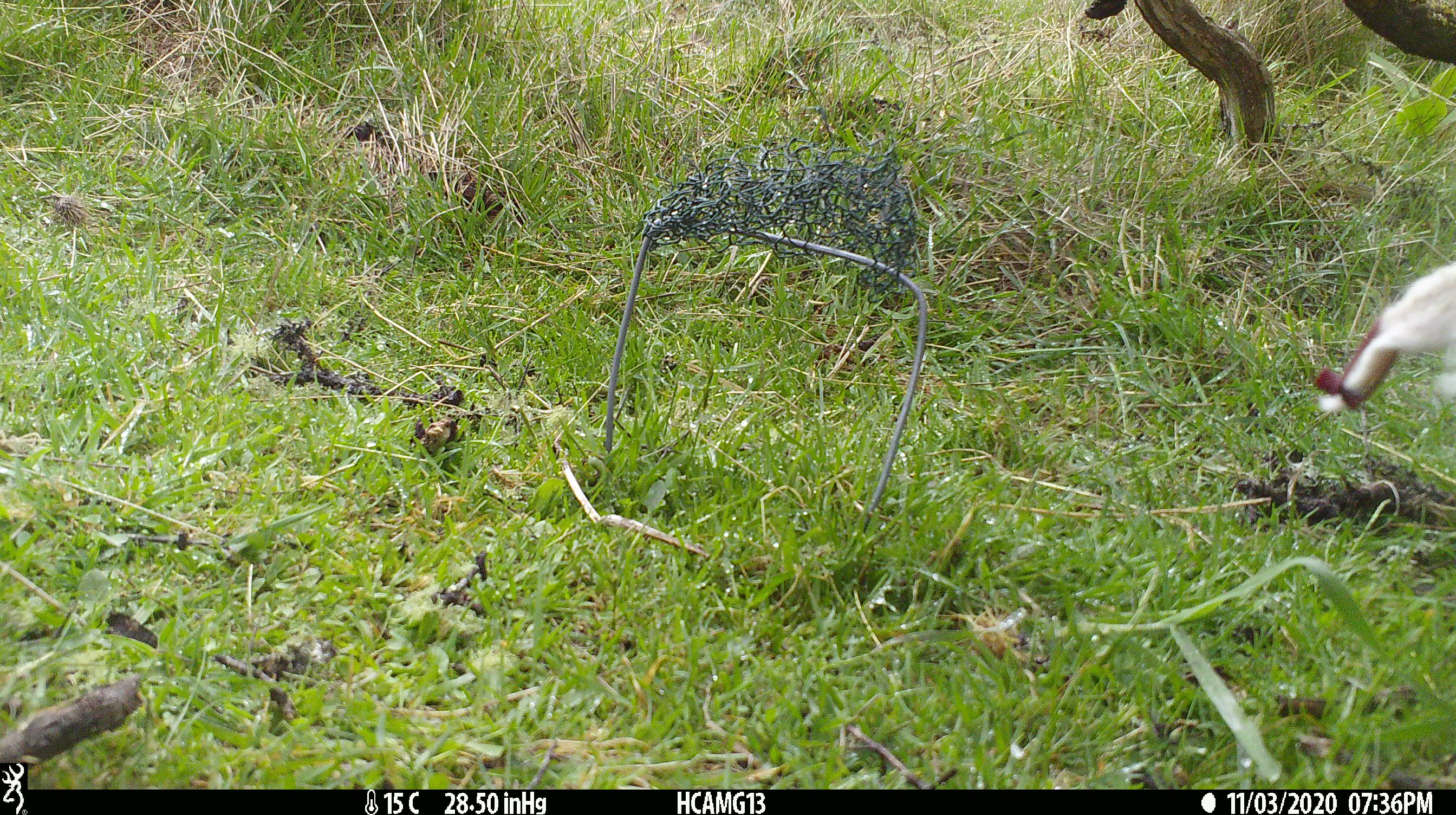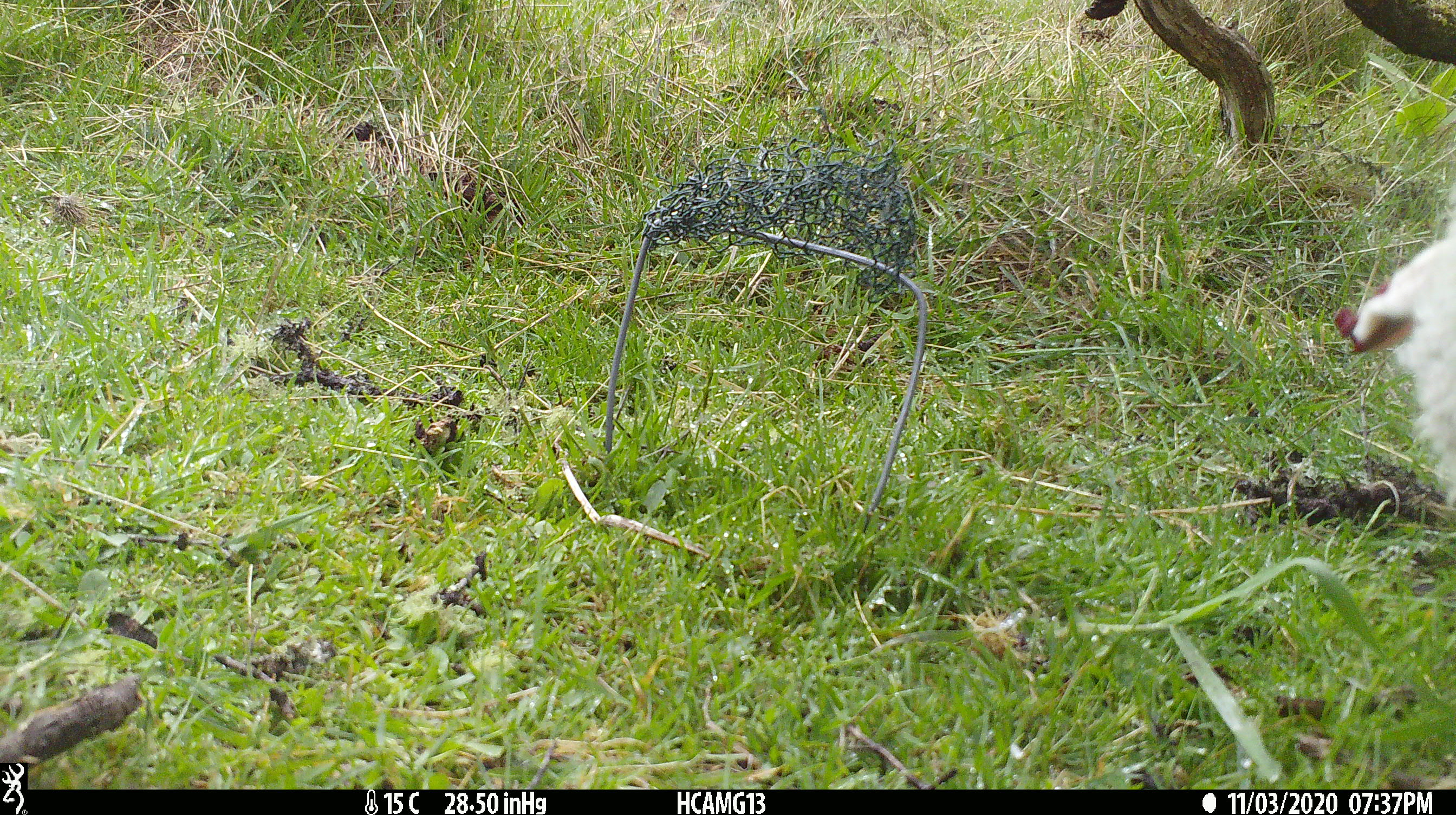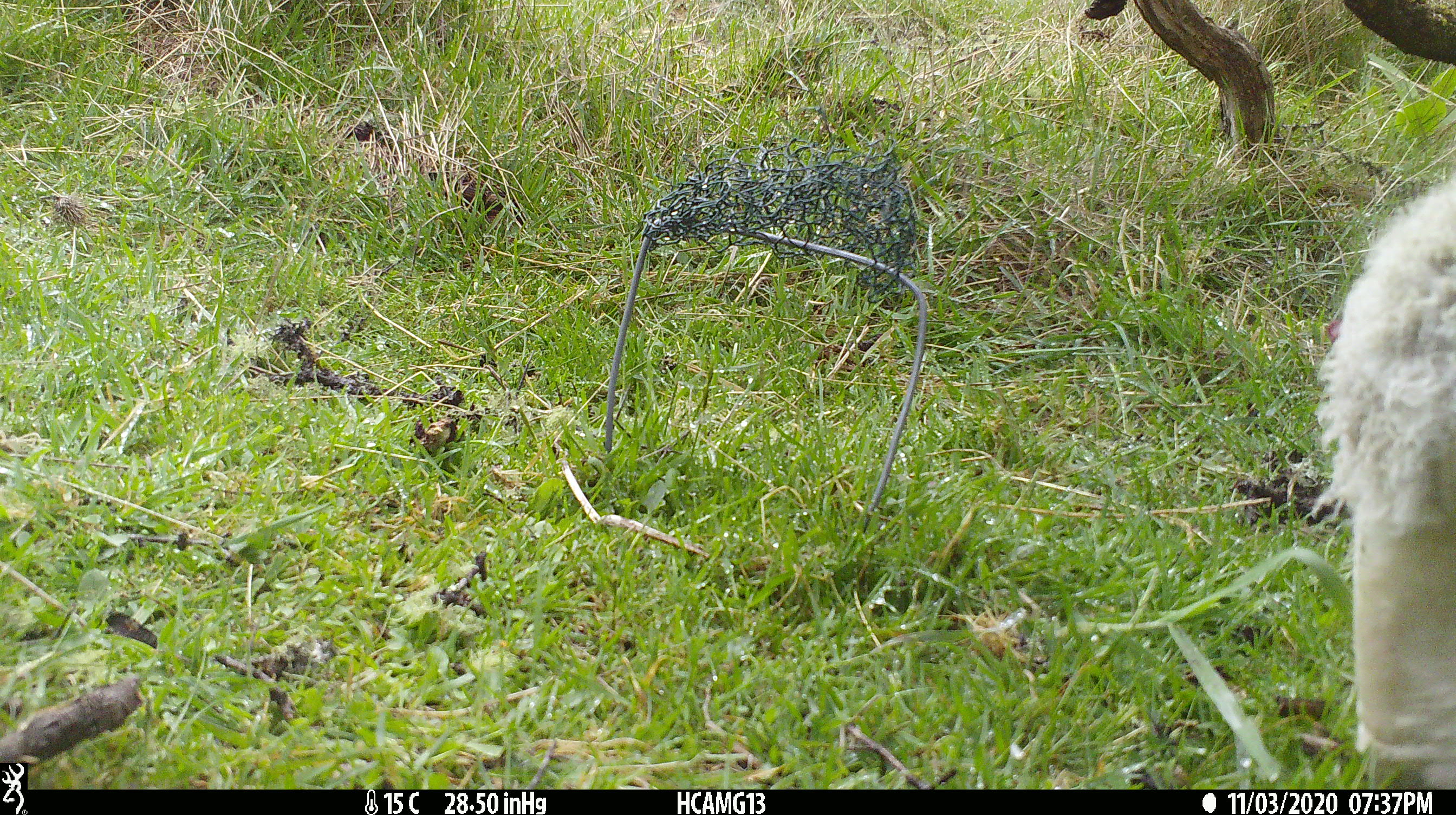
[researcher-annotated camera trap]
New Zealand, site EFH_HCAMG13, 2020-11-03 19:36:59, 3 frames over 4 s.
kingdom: Animalia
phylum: Chordata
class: Mammalia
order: Artiodactyla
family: Bovidae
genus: Ovis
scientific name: Ovis aries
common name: domestic sheep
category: sheep